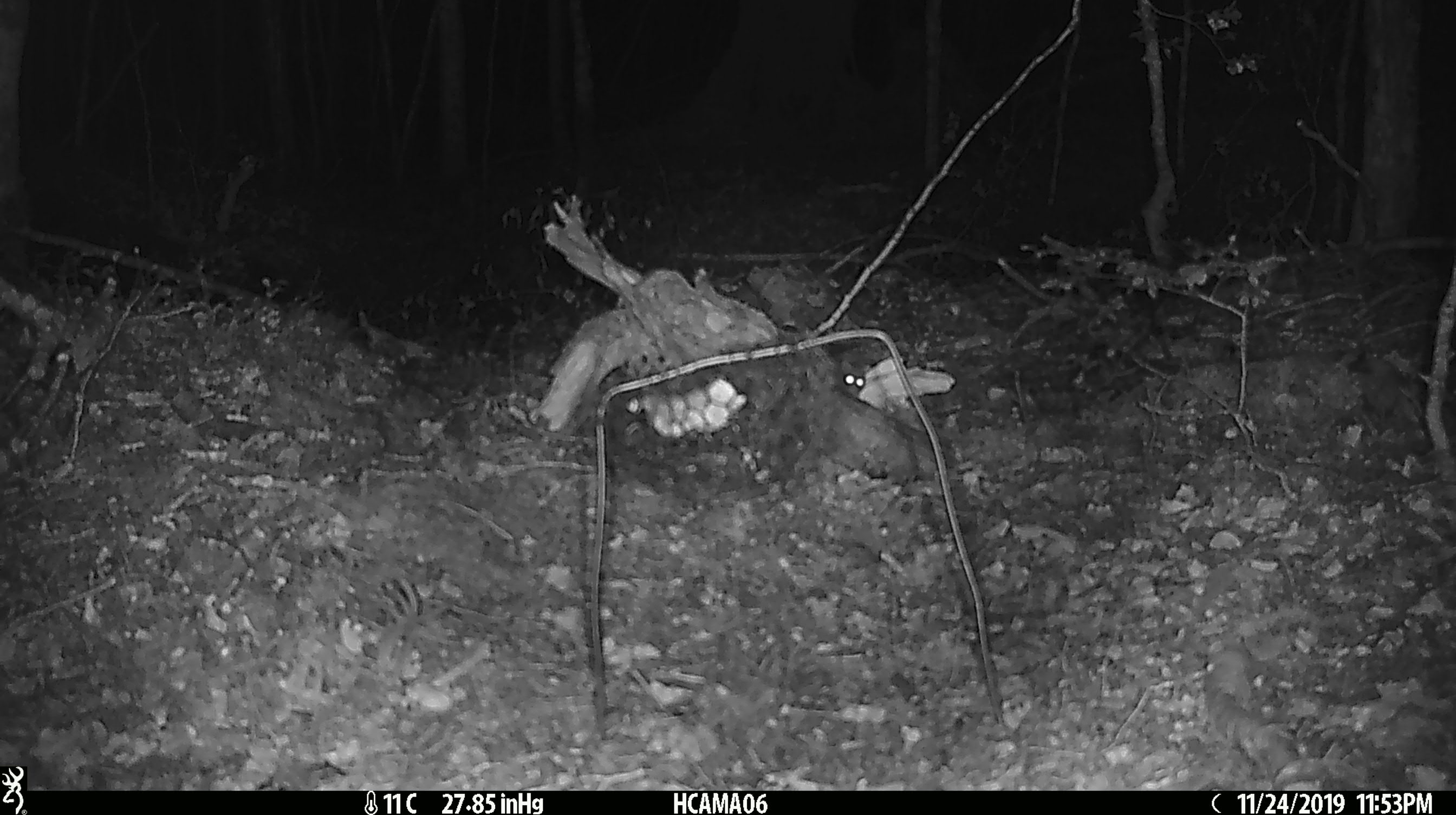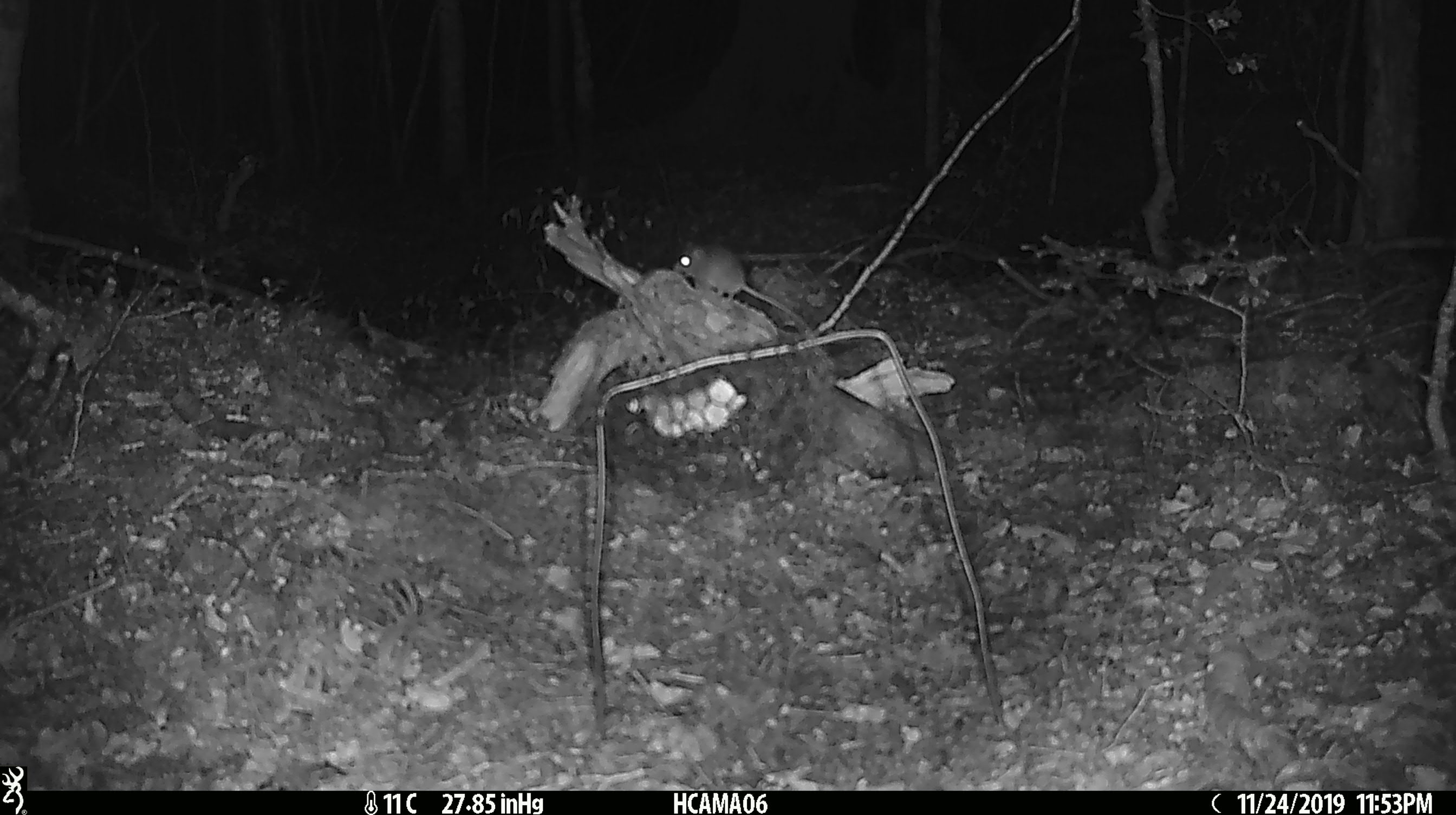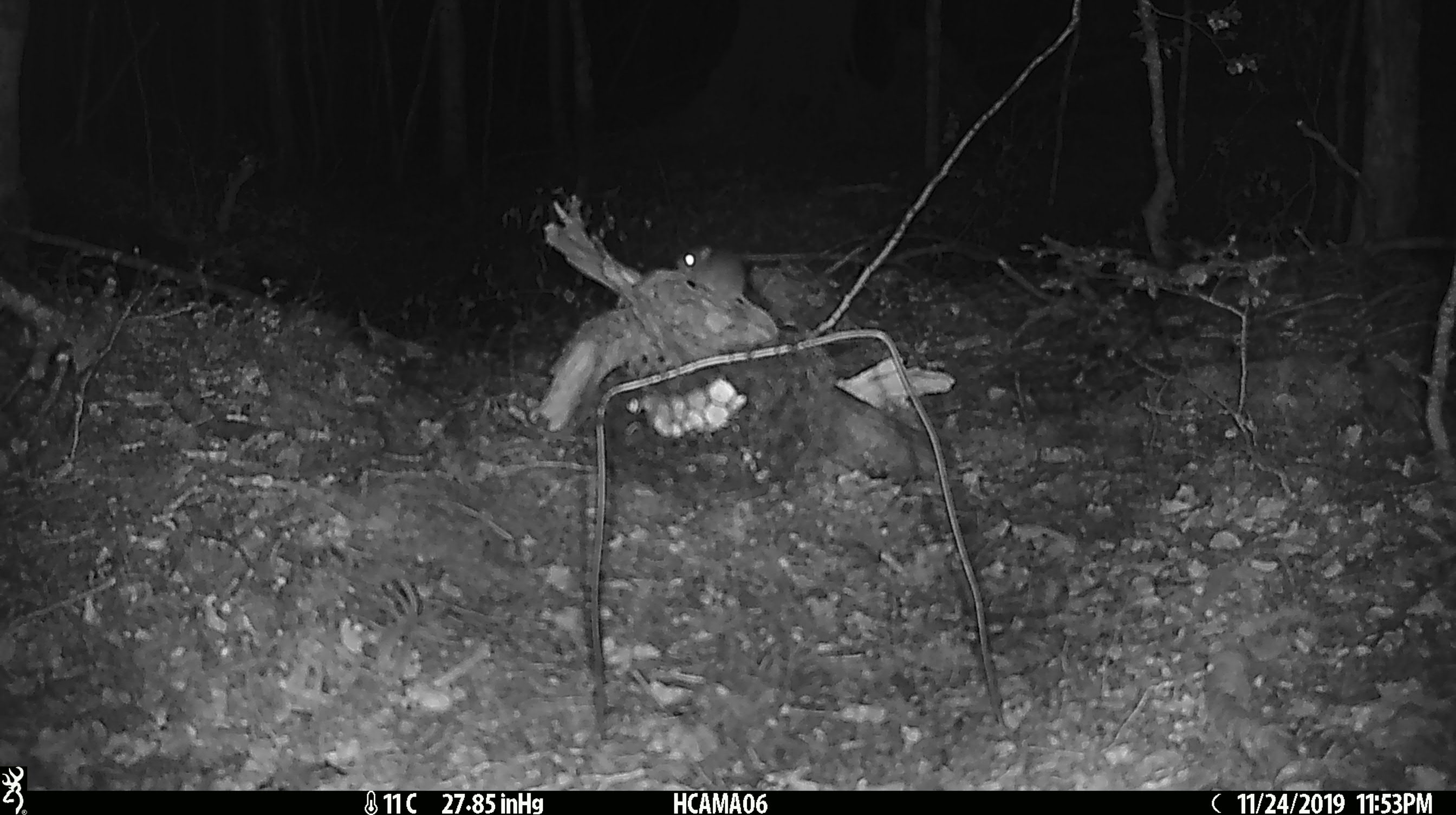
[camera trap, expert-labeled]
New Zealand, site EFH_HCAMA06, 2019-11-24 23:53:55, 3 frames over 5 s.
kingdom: Animalia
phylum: Chordata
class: Mammalia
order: Rodentia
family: Muridae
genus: Mus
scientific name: Mus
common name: mouse